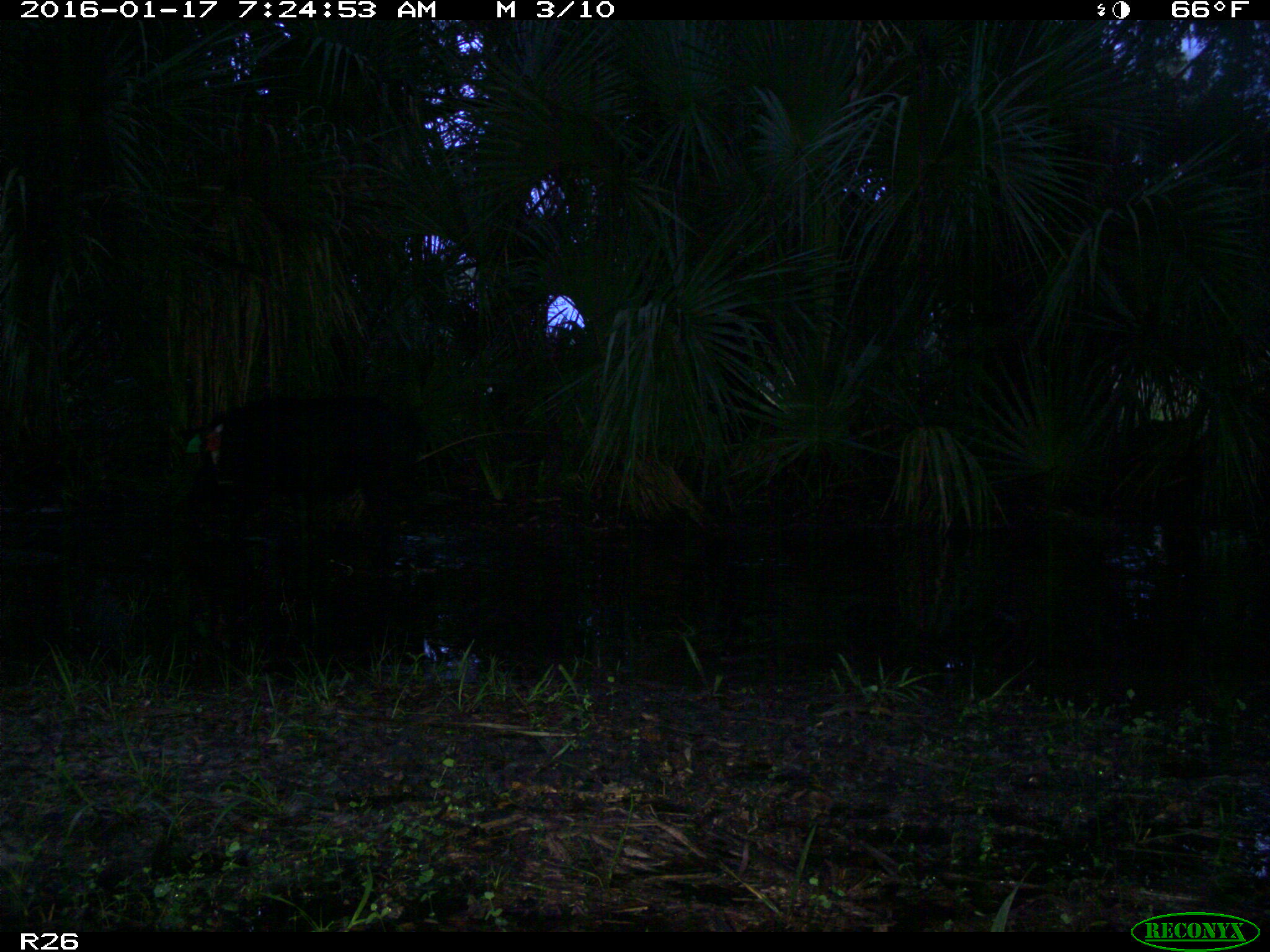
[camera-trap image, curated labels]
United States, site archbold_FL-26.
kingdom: Animalia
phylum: Chordata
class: Mammalia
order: Artiodactyla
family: Suidae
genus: Sus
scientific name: Sus scrofa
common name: wild boar